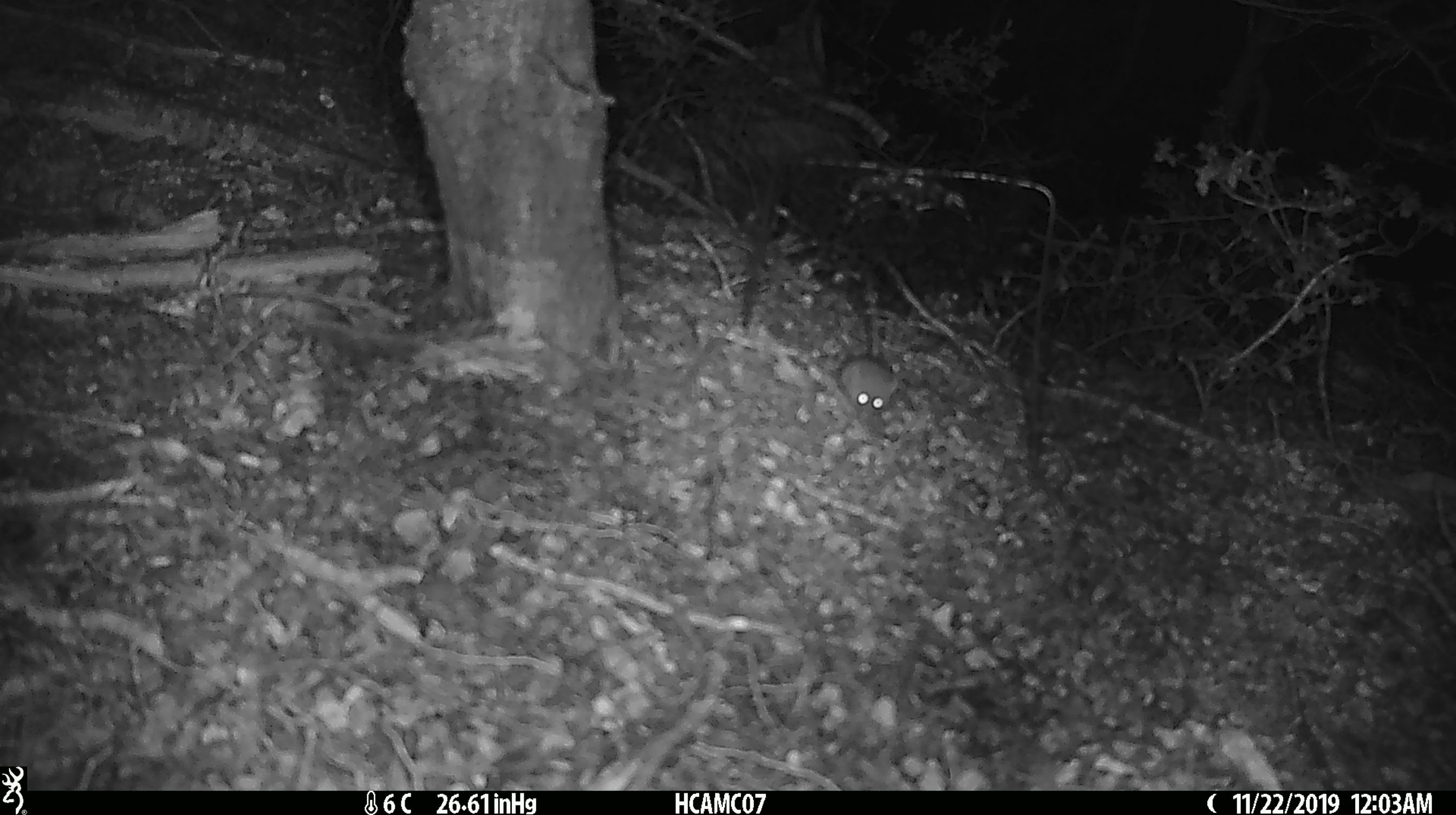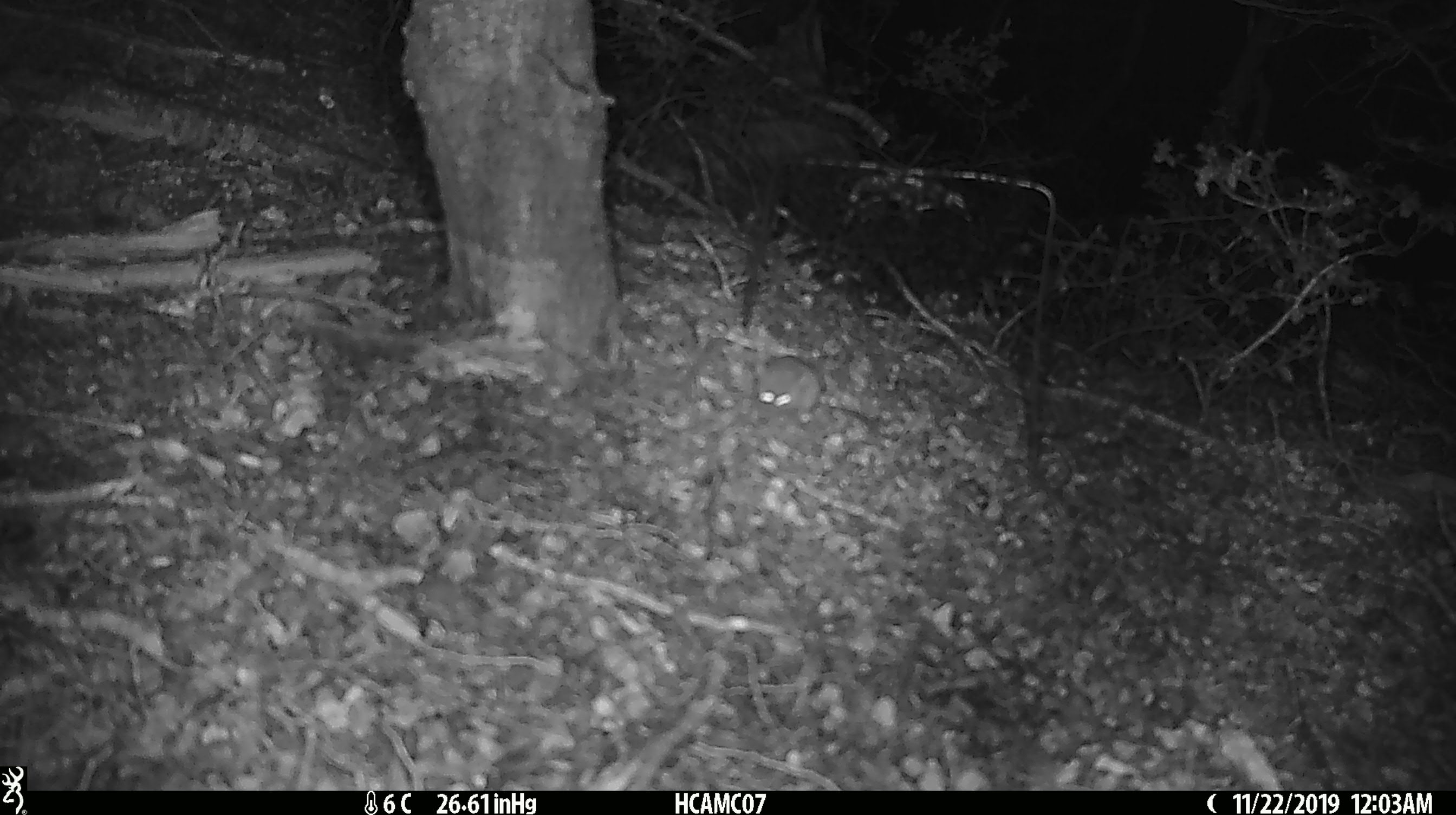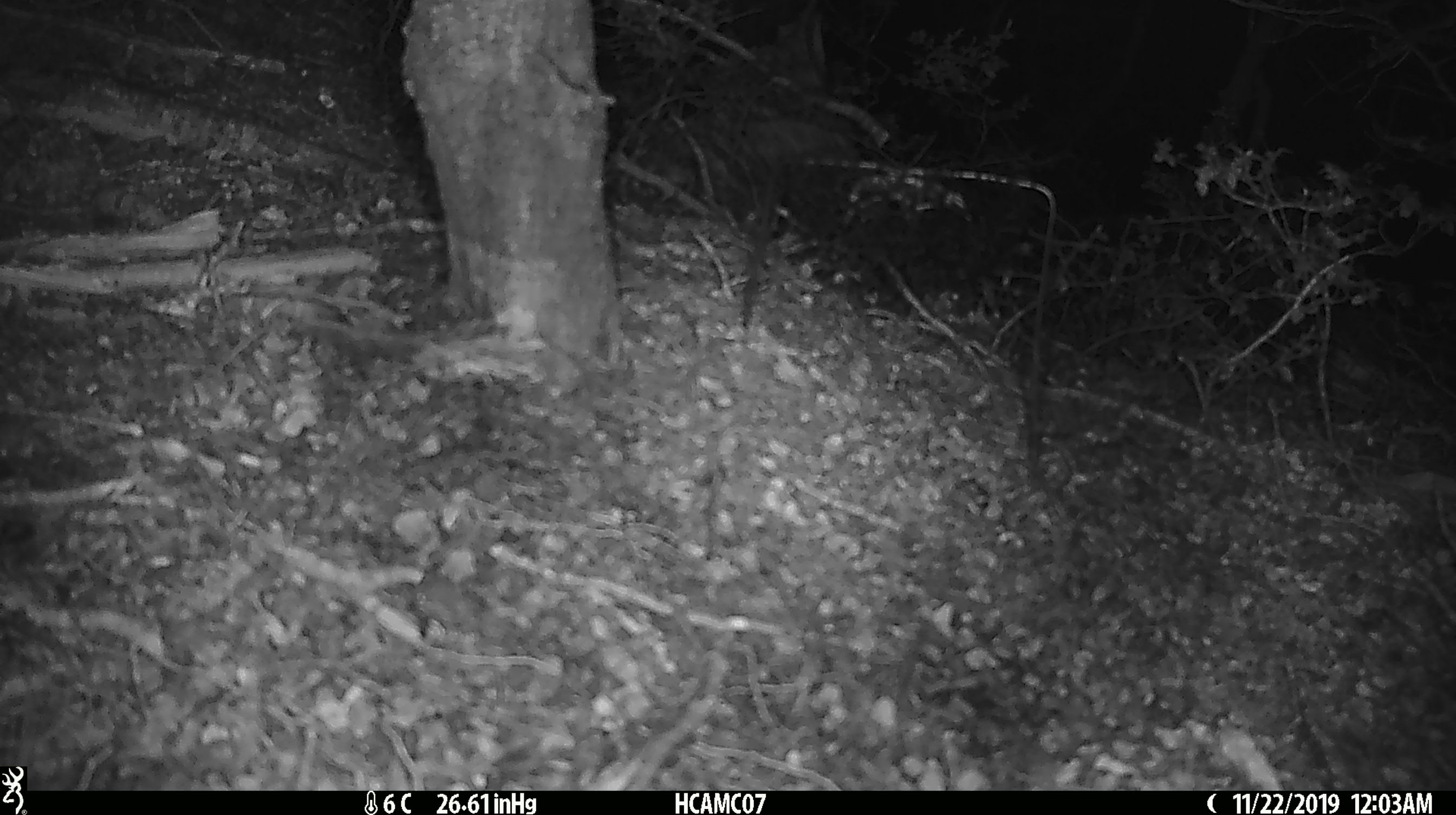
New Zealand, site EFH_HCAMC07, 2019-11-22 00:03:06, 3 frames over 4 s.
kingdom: Animalia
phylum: Chordata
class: Mammalia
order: Rodentia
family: Muridae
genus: Mus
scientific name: Mus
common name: mouse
Mouse (Mus).